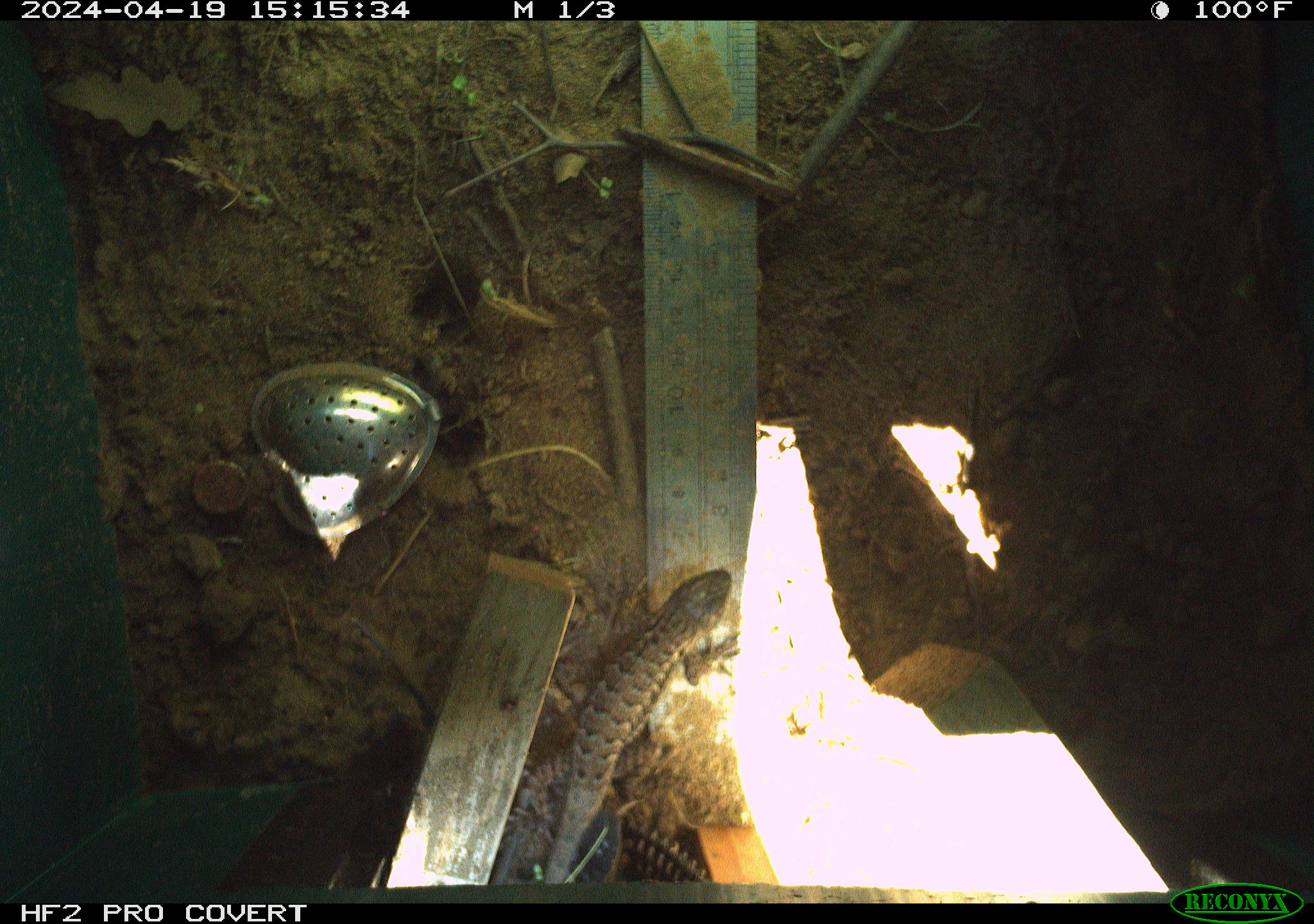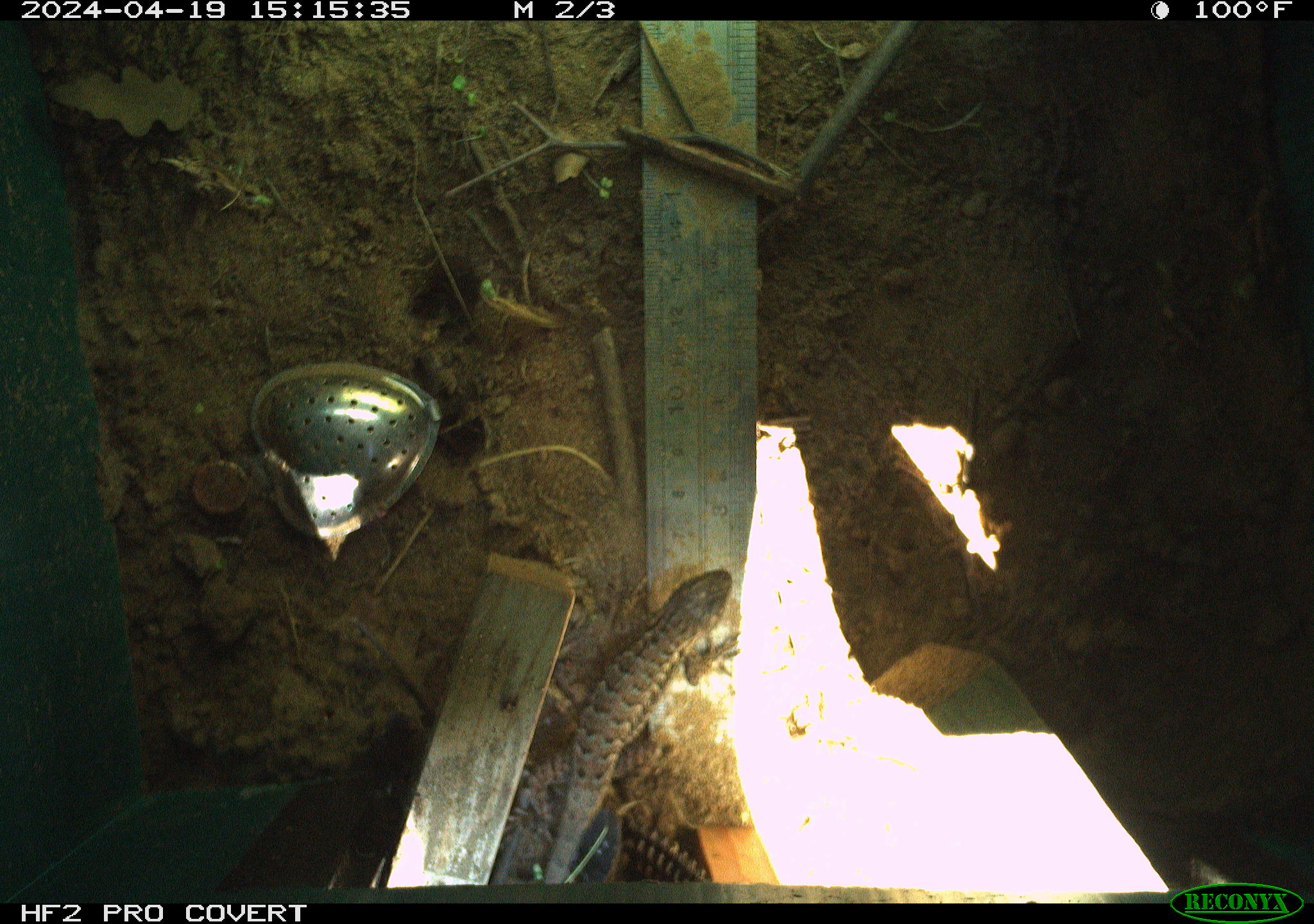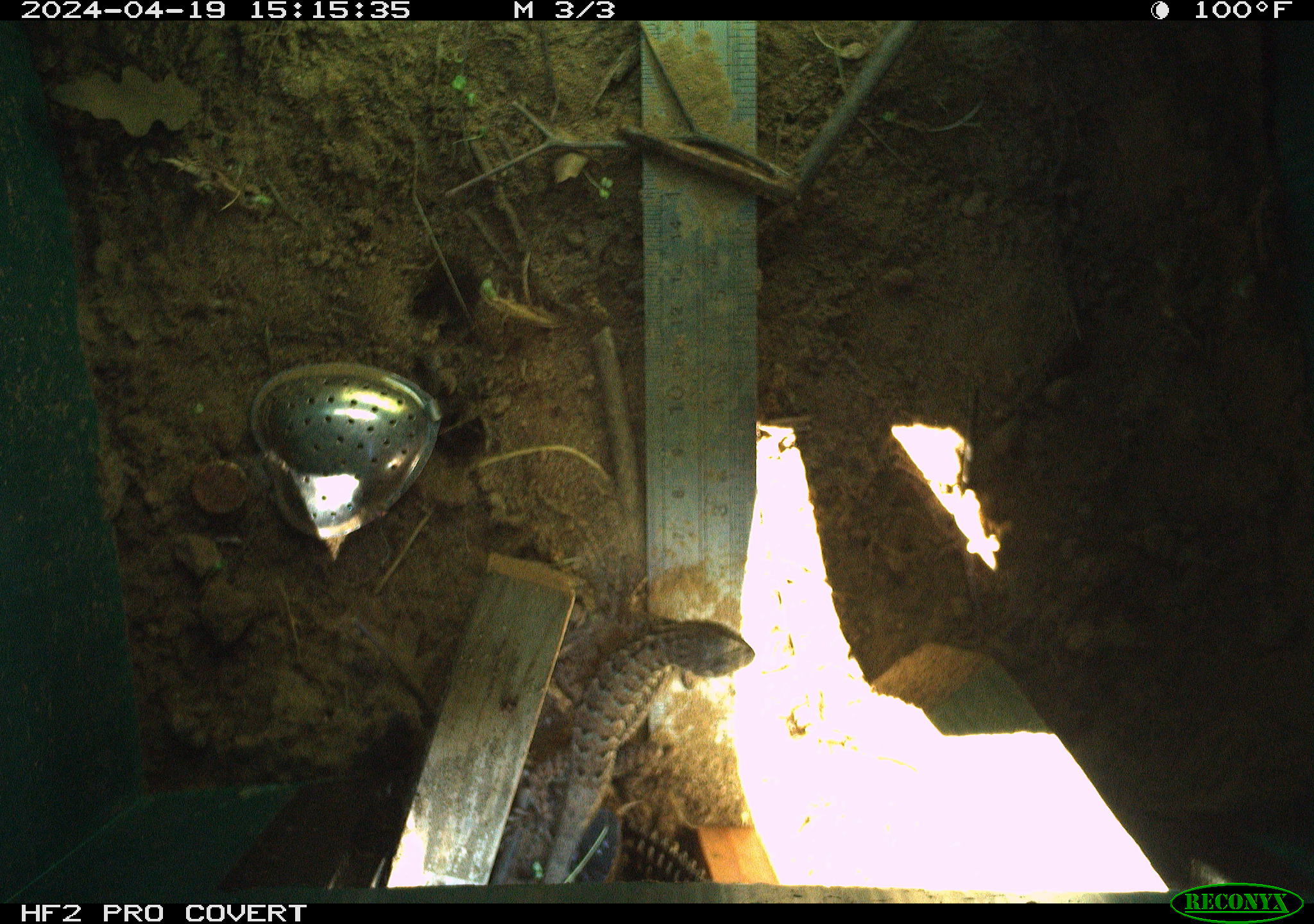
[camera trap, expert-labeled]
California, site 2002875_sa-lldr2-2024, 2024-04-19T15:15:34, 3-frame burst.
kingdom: Animalia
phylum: Chordata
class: Reptilia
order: Squamata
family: Phrynosomatidae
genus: Sceloporus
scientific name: Sceloporus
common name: spiny lizards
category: sceloporus species